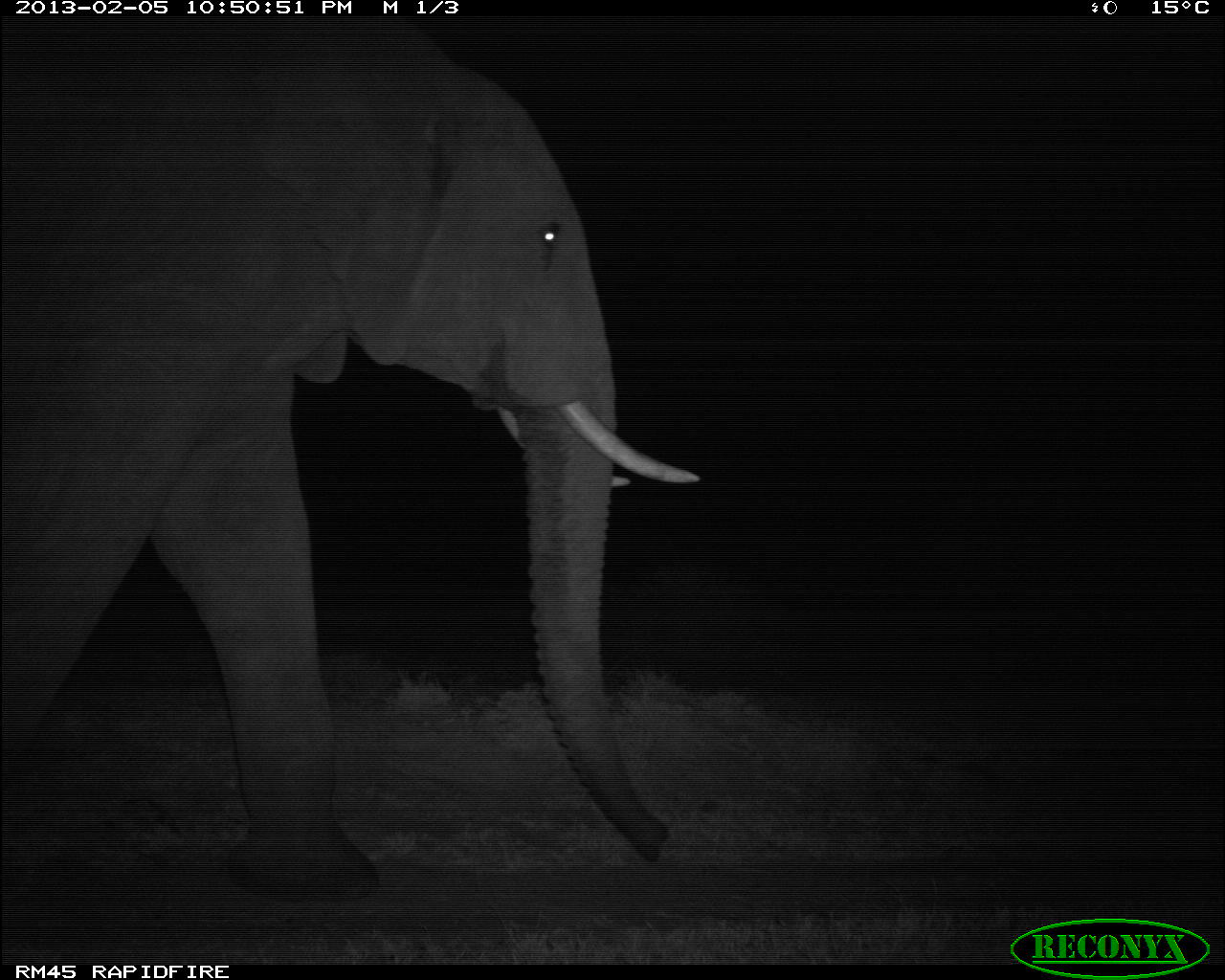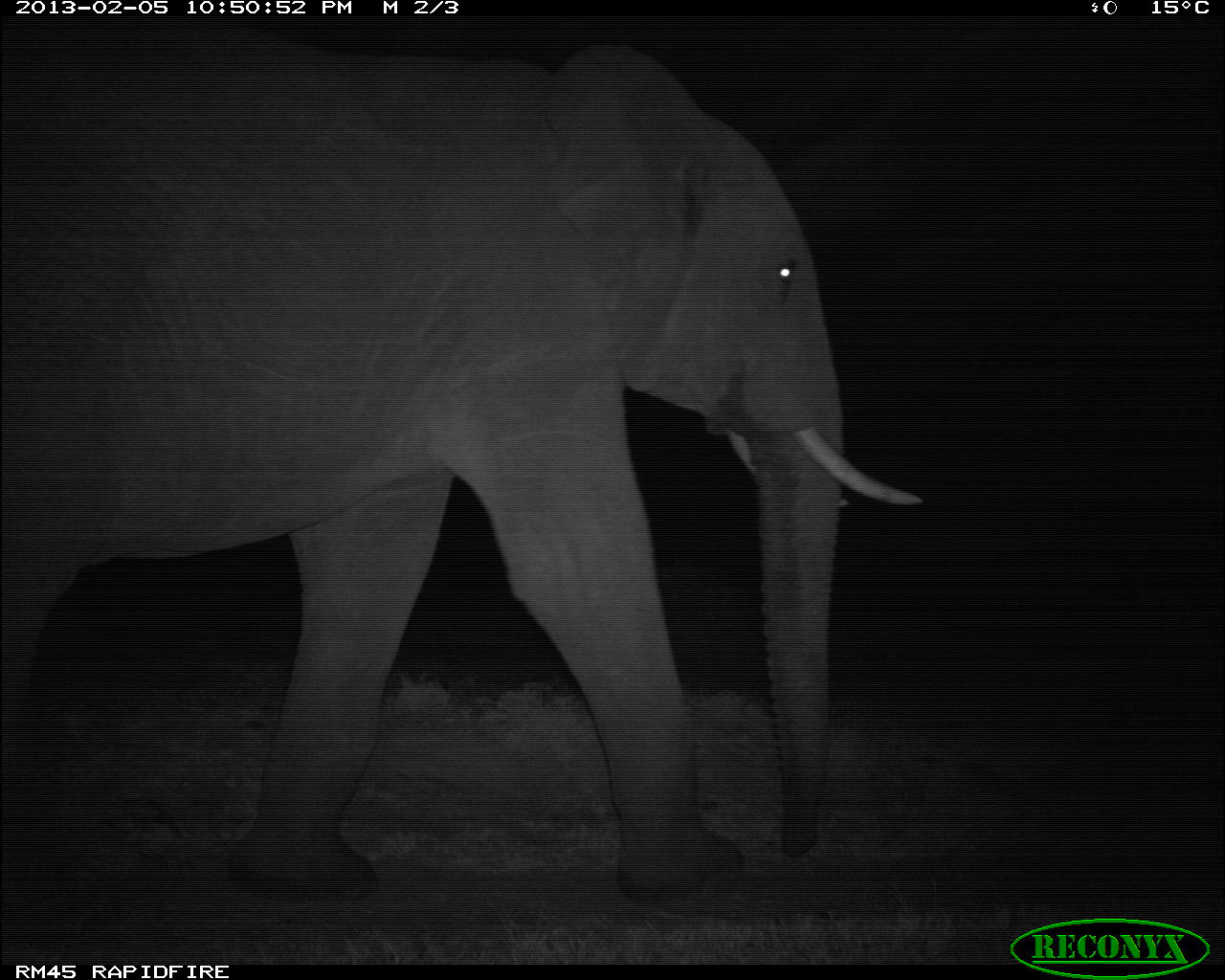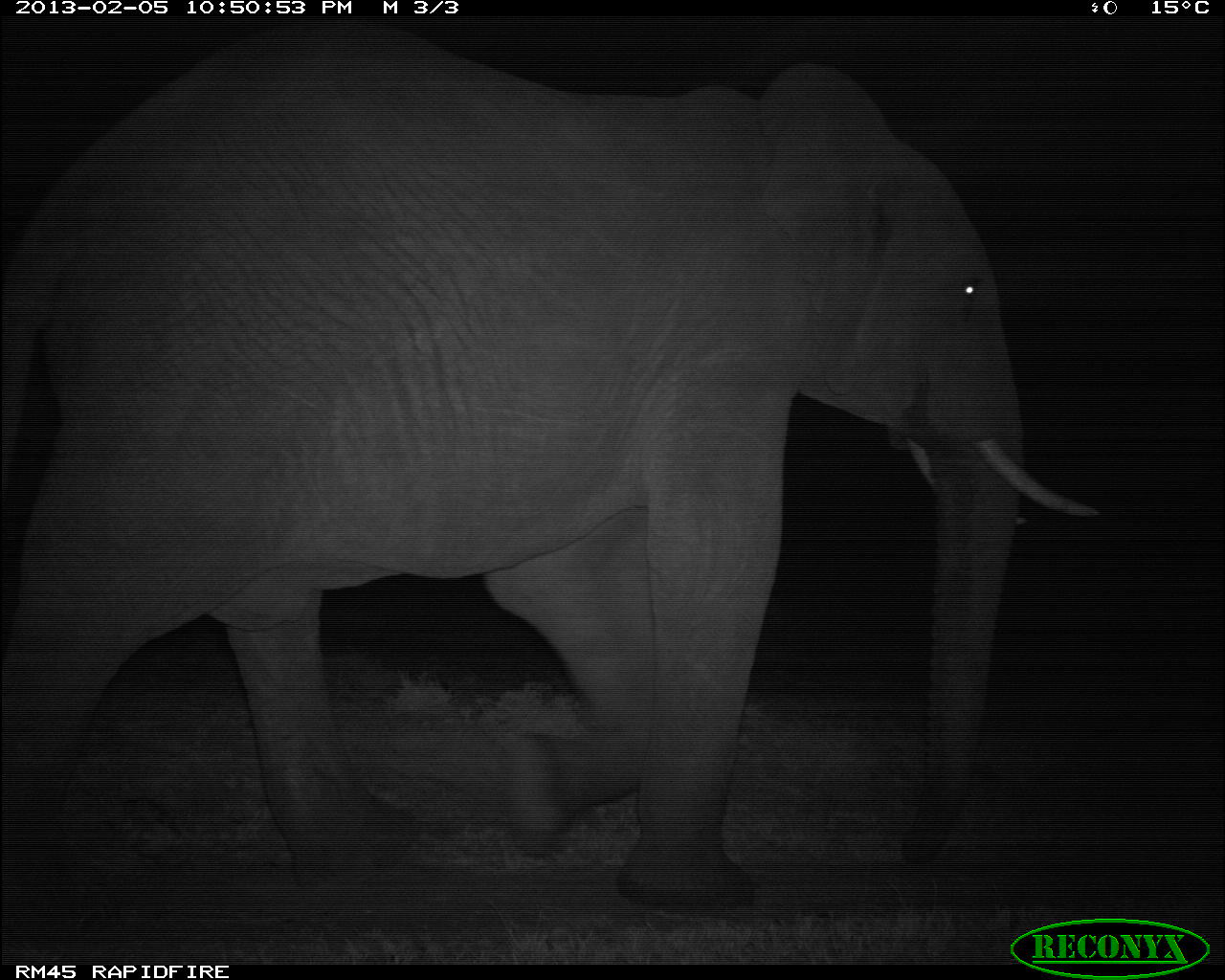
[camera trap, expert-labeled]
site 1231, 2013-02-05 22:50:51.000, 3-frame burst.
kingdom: Animalia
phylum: Chordata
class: Mammalia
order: Proboscidea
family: Elephantidae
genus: Loxodonta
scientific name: Loxodonta africana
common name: african bush elephant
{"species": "Loxodonta africana (african bush elephant)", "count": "1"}